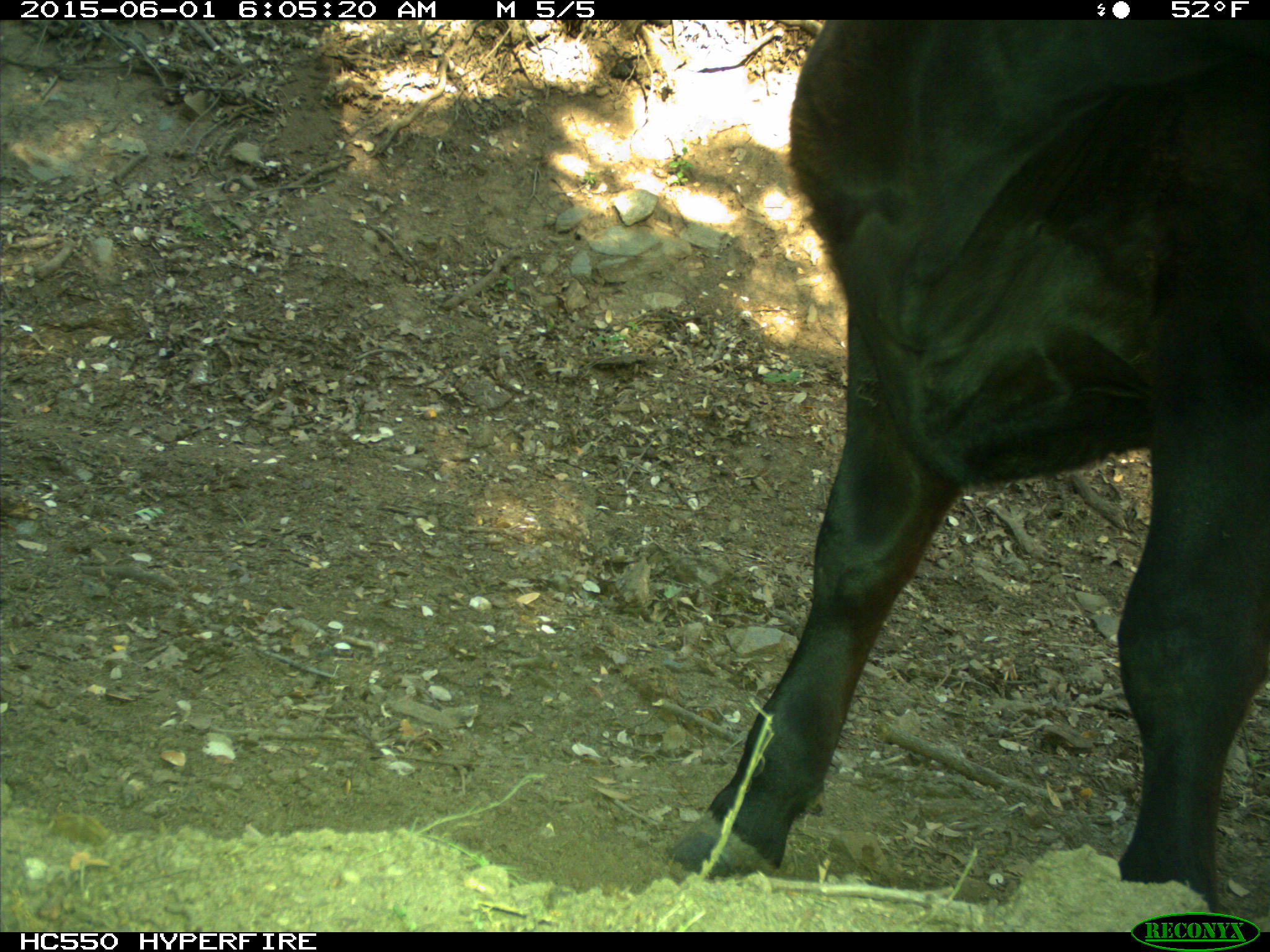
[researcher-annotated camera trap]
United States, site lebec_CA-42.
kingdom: Animalia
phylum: Chordata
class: Mammalia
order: Artiodactyla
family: Bovidae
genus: Bos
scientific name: Bos taurus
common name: domestic cow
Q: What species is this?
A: Bos taurus (domestic cow).